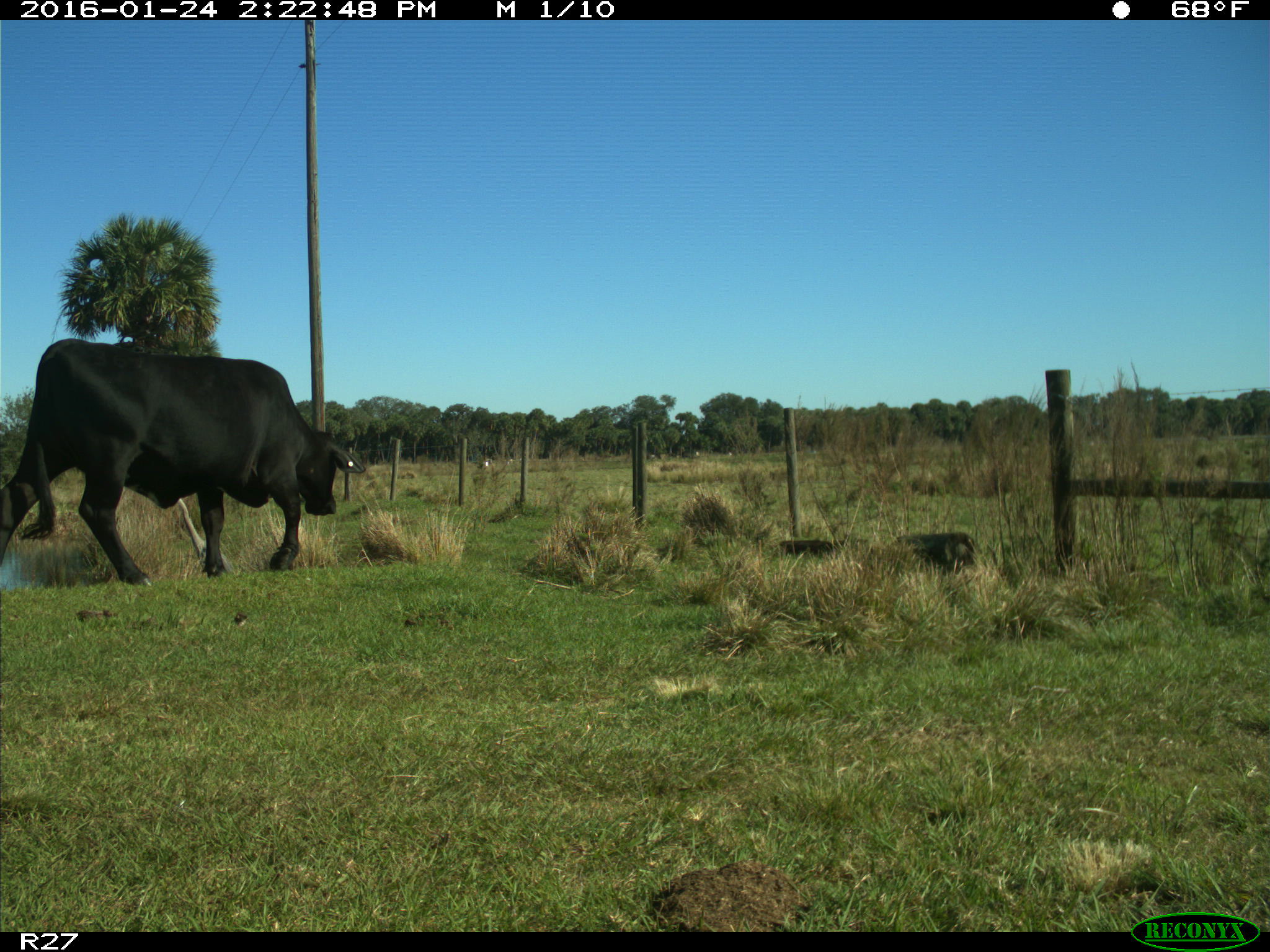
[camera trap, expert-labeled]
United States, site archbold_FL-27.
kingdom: Animalia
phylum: Chordata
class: Mammalia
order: Artiodactyla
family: Bovidae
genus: Bos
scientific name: Bos taurus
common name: domestic cow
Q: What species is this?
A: Bos taurus (domestic cow).